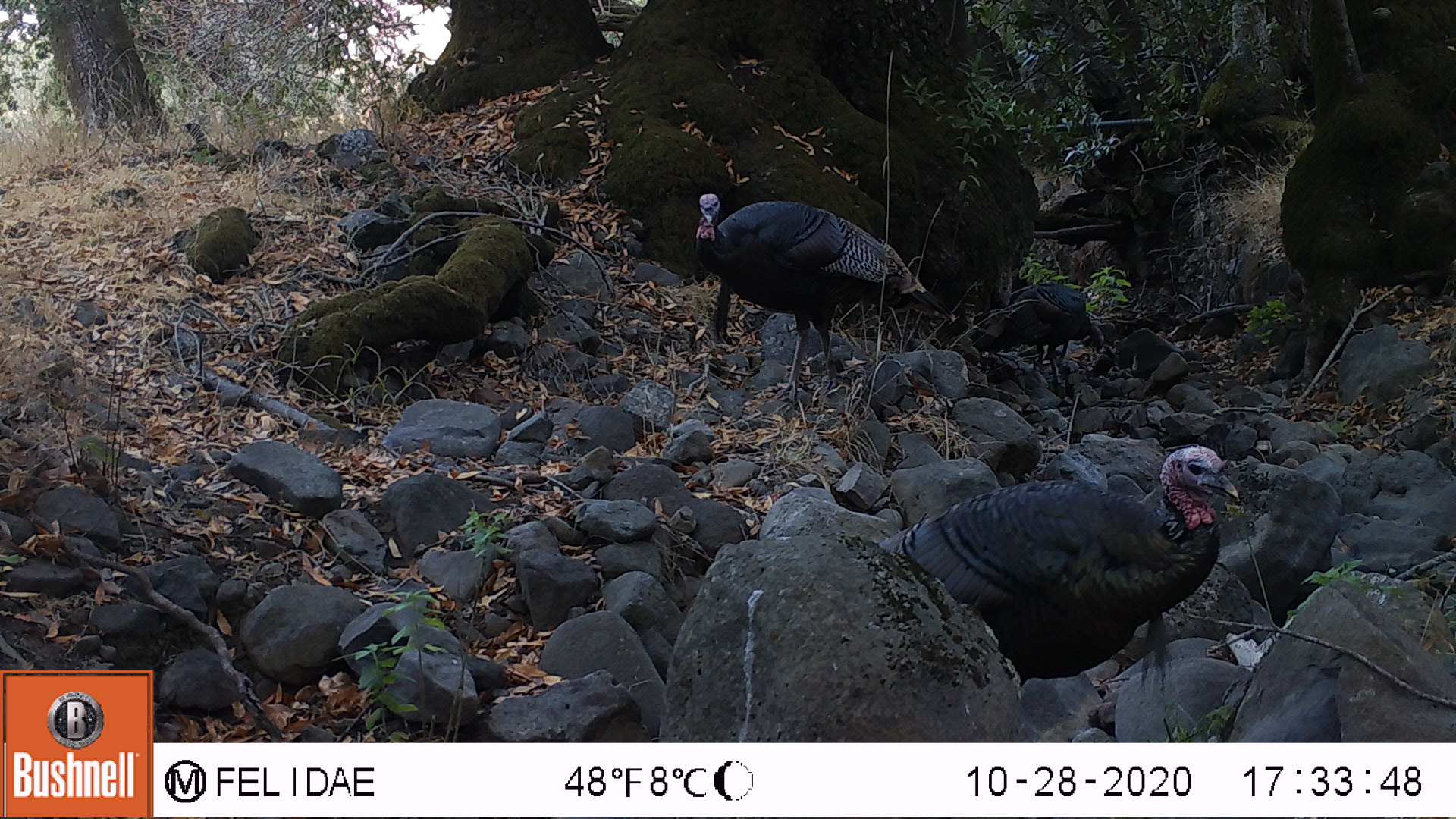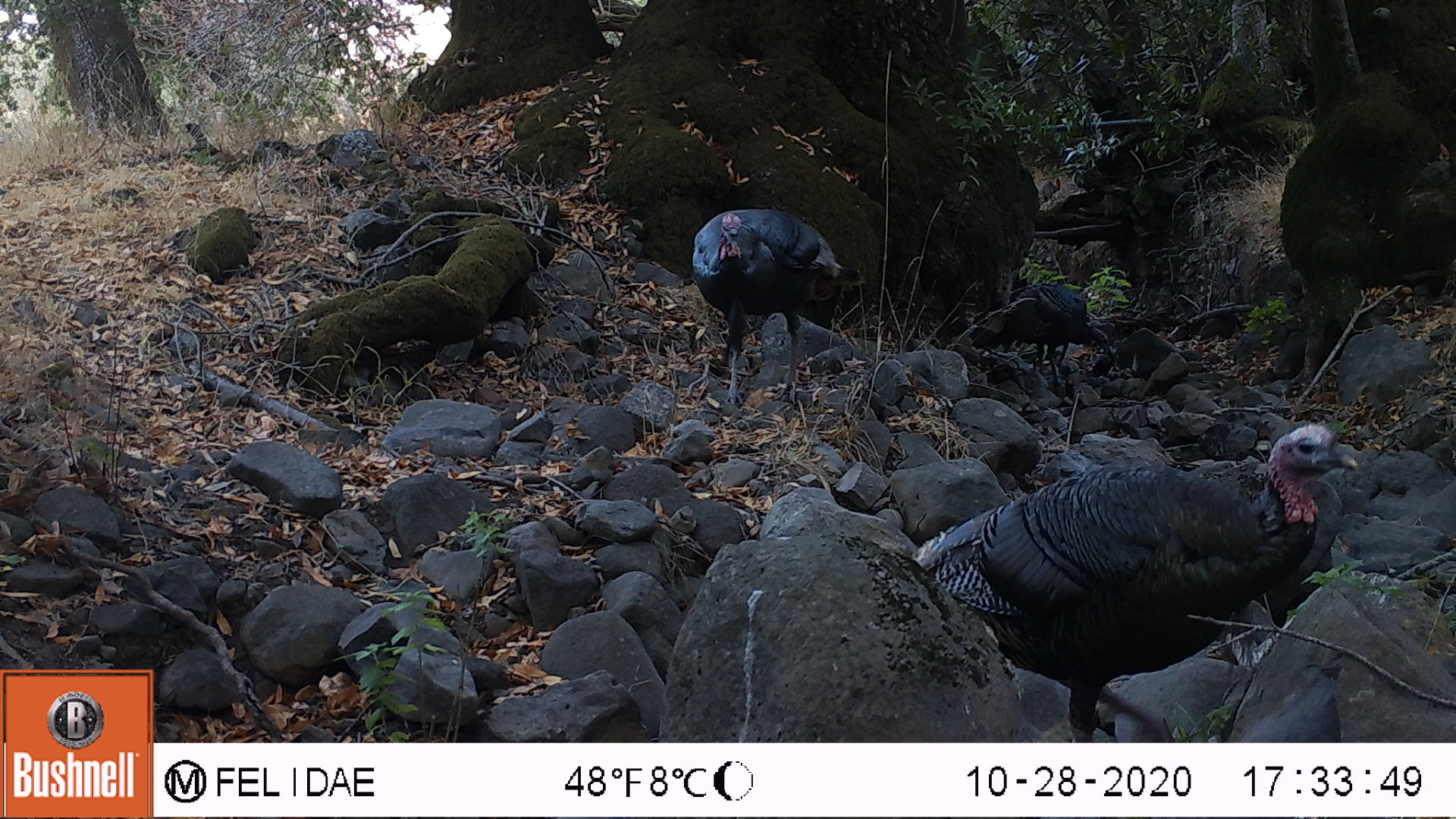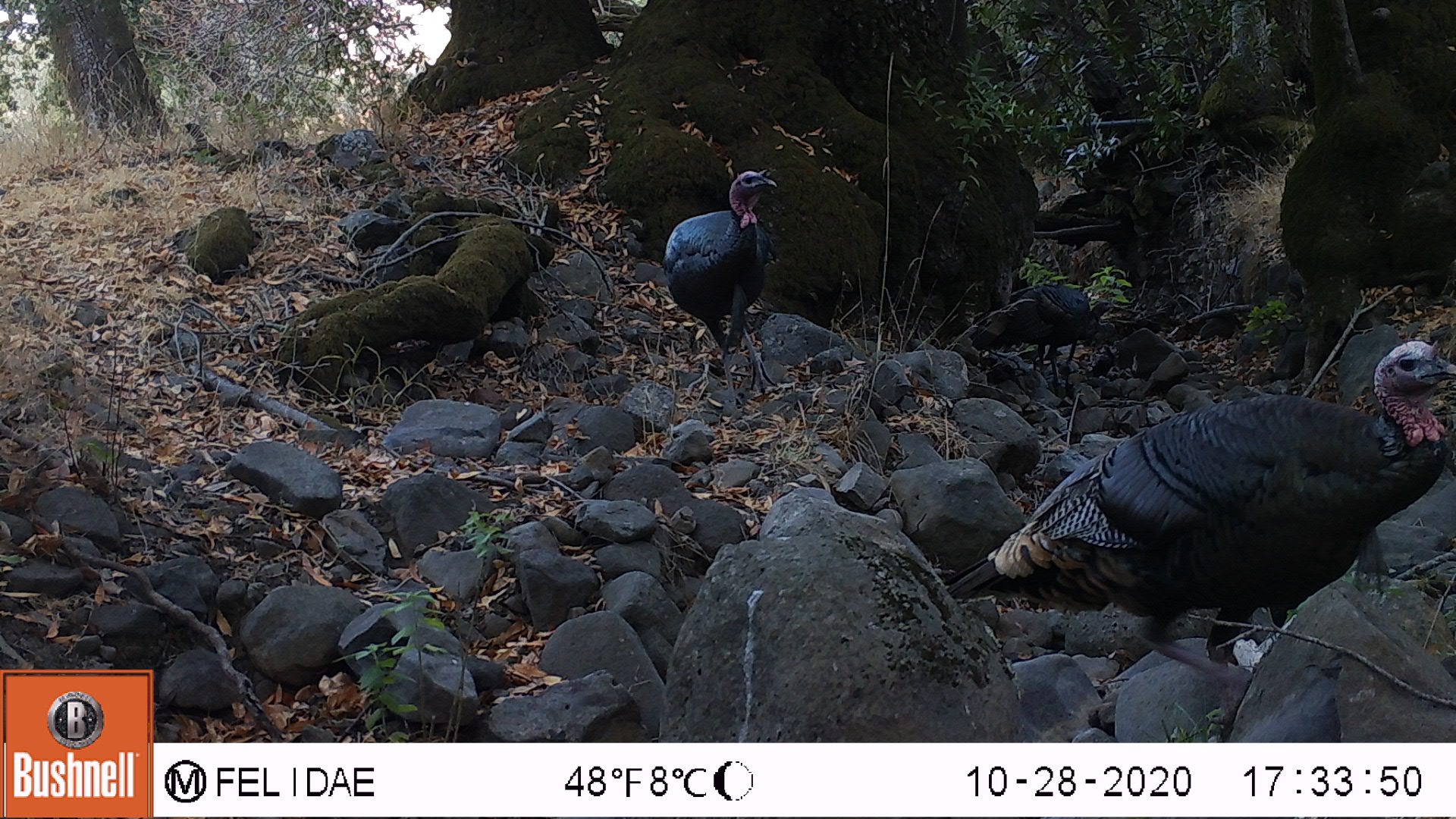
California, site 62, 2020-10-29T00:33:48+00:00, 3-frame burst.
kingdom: Animalia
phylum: Chordata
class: Aves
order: Cathartiformes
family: Cathartidae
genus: Cathartes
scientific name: Cathartes aura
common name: turkey vulture